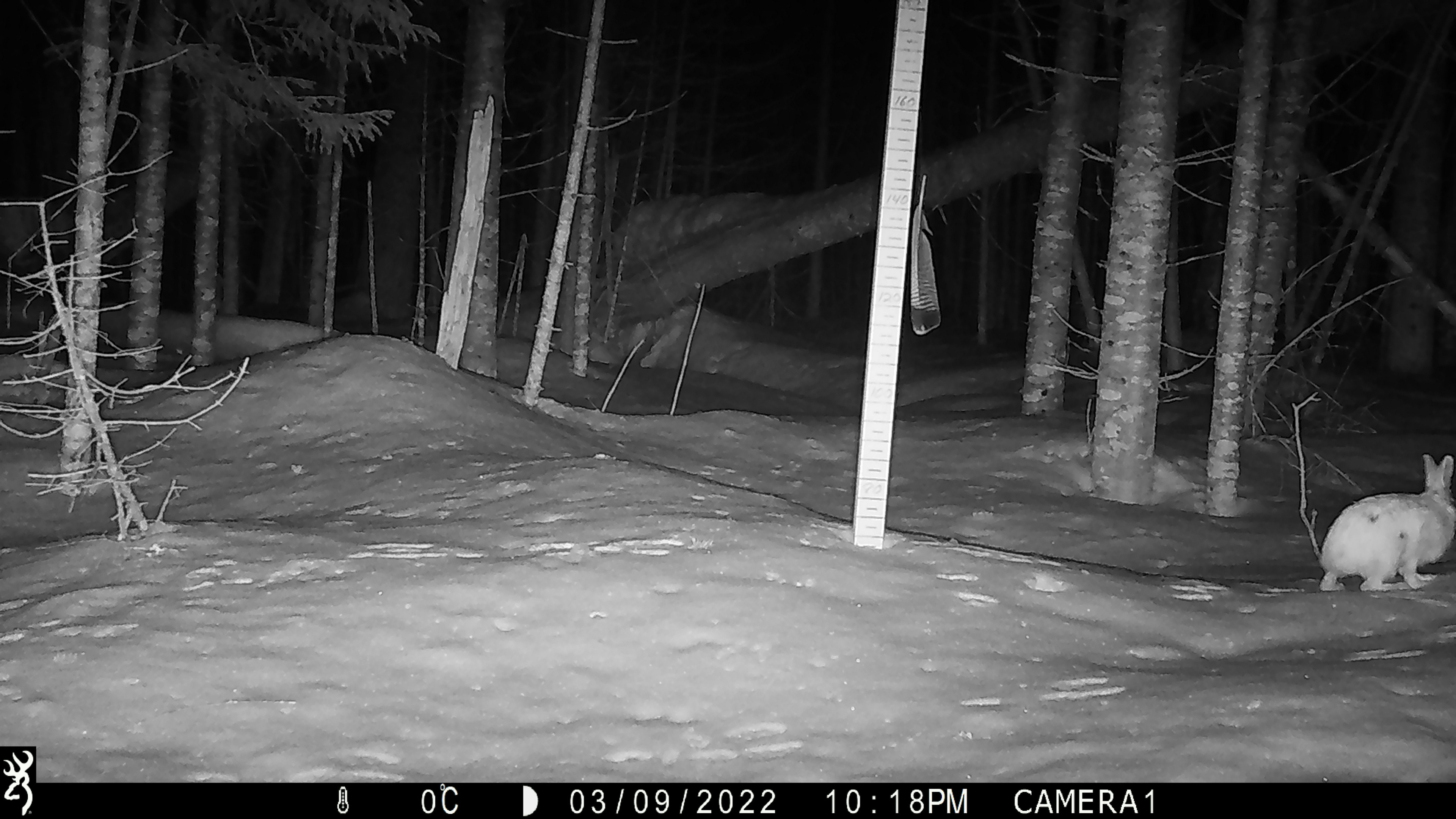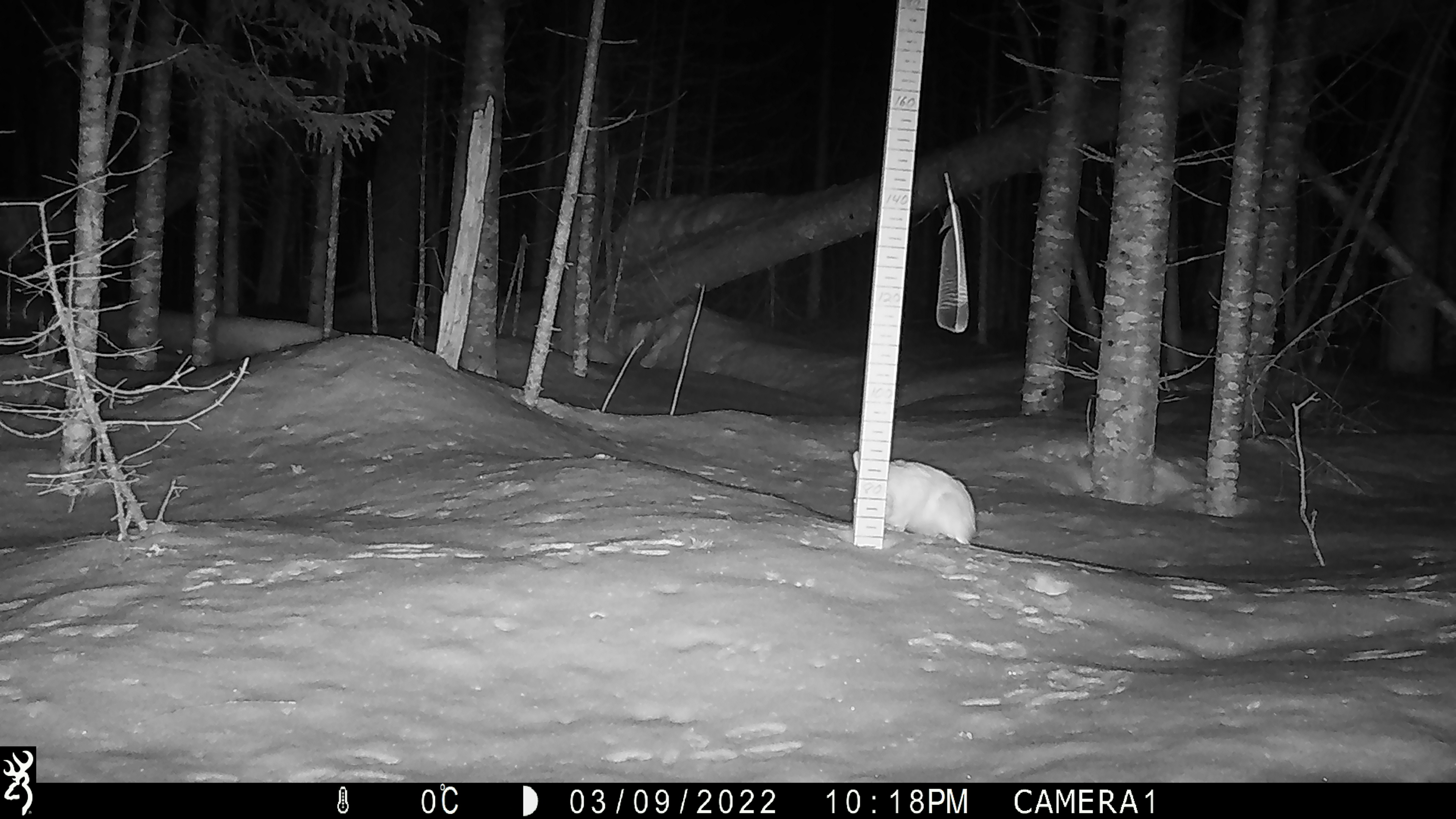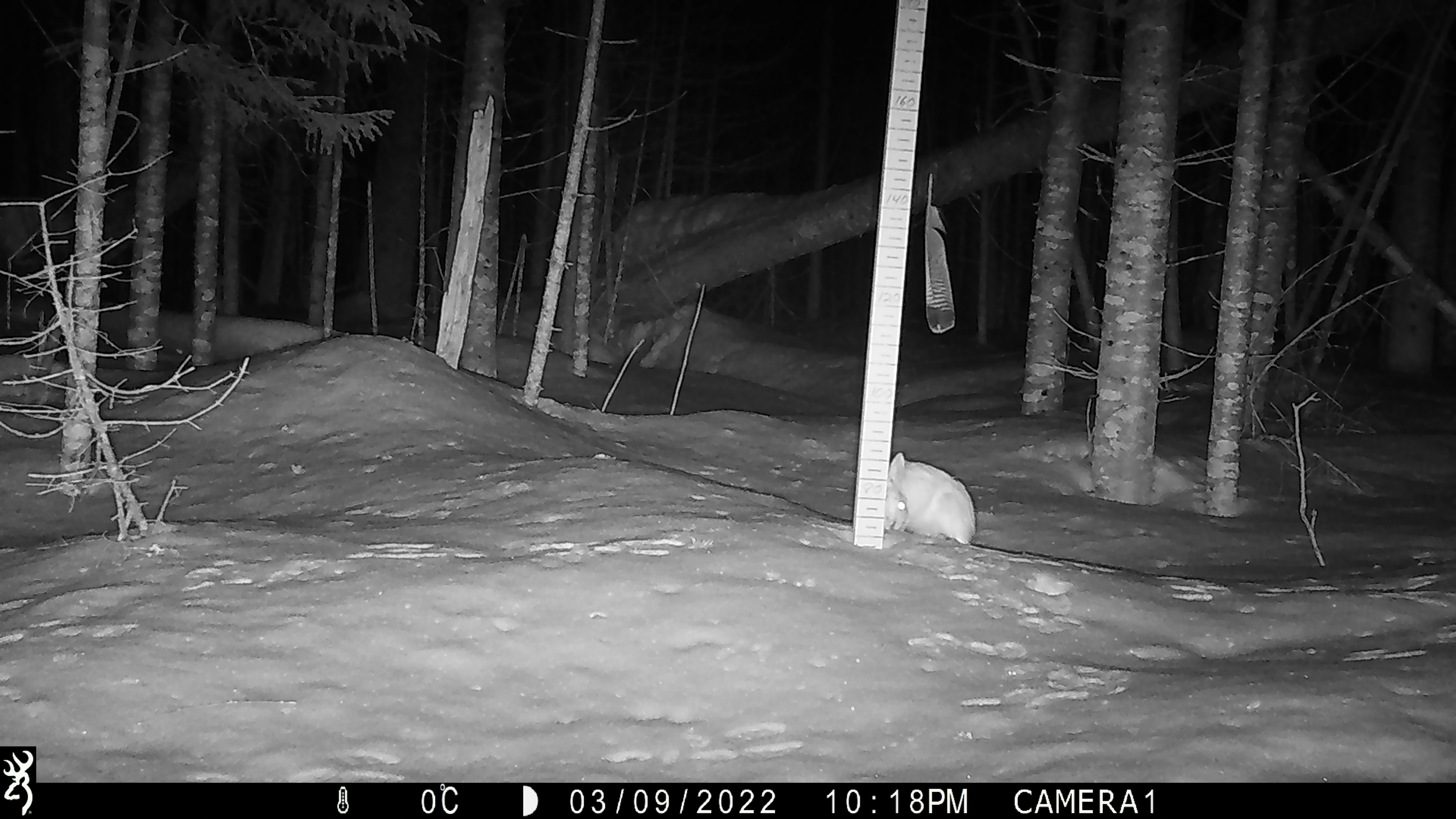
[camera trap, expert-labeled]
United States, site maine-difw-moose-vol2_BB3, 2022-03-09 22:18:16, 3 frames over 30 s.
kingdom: Animalia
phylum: Chordata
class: Mammalia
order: Lagomorpha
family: Leporidae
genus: Lepus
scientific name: Lepus americanus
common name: snowshoe hare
Snowshoe hare (Lepus americanus).